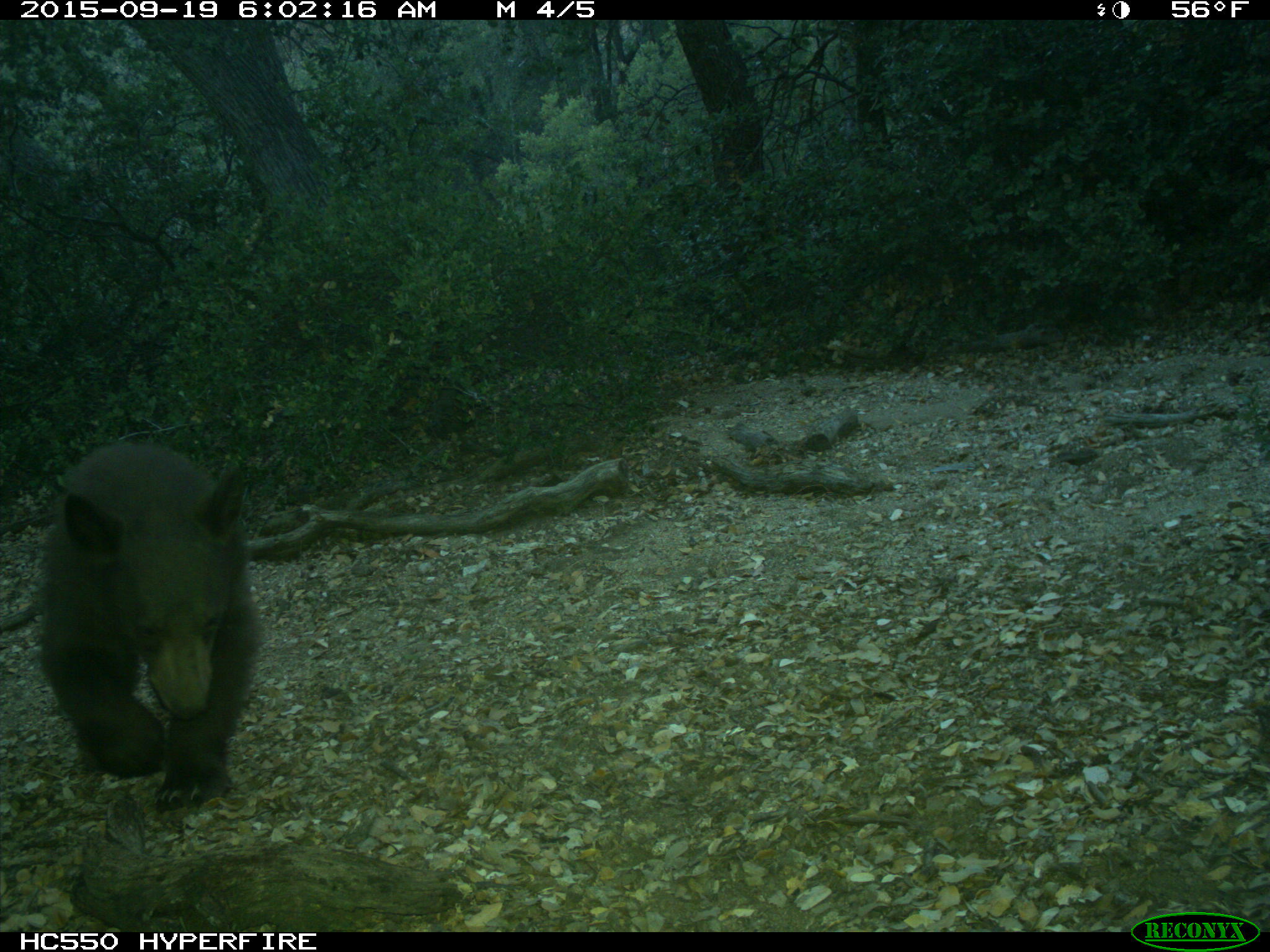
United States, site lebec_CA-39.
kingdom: Animalia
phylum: Chordata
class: Mammalia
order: Carnivora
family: Ursidae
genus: Ursus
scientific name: Ursus americanus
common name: american black bear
Ursus americanus (american black bear).